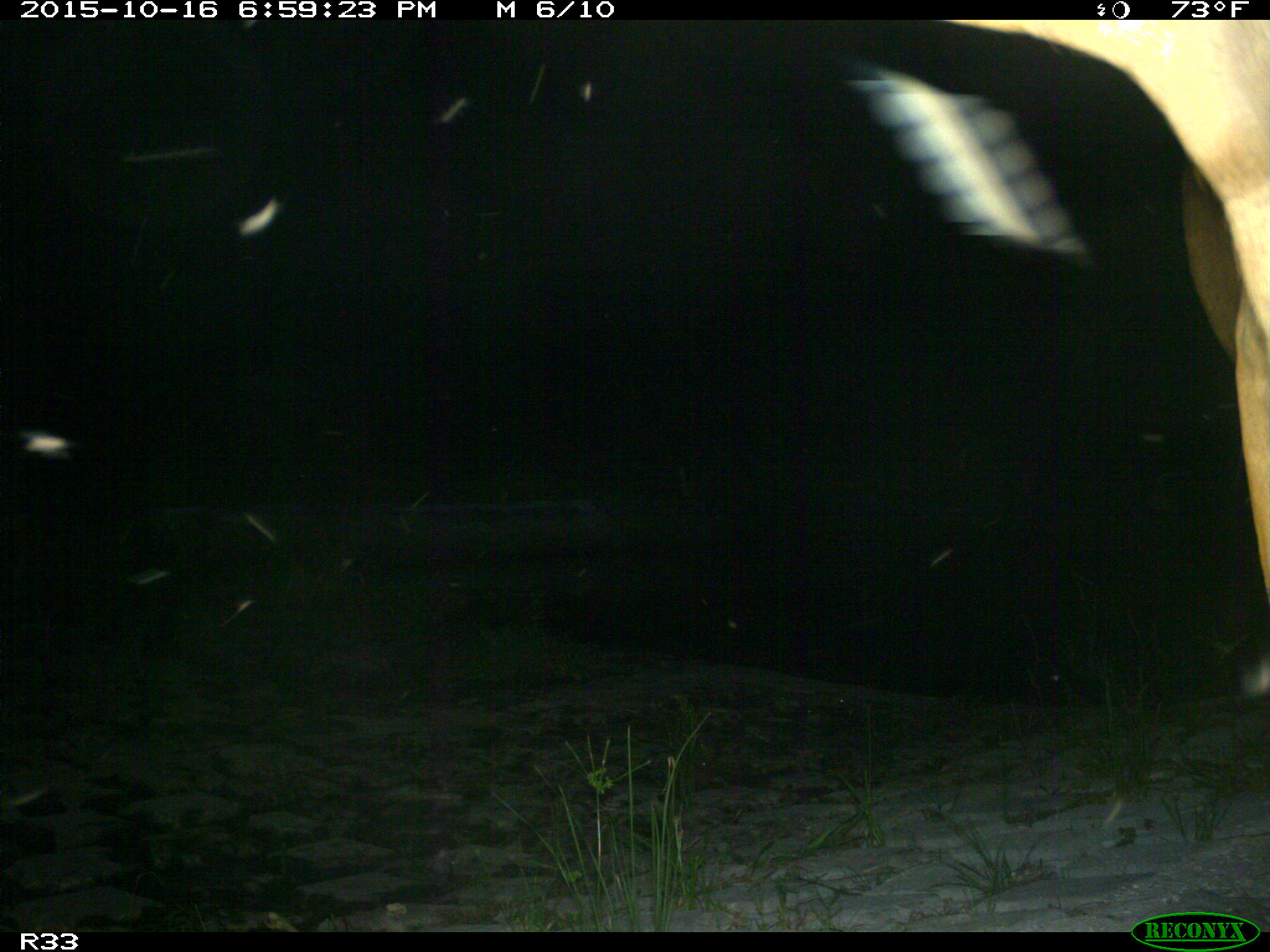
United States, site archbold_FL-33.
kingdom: Animalia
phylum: Chordata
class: Mammalia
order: Artiodactyla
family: Bovidae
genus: Bos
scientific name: Bos taurus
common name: domestic cow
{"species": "Bos taurus (domestic cow)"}